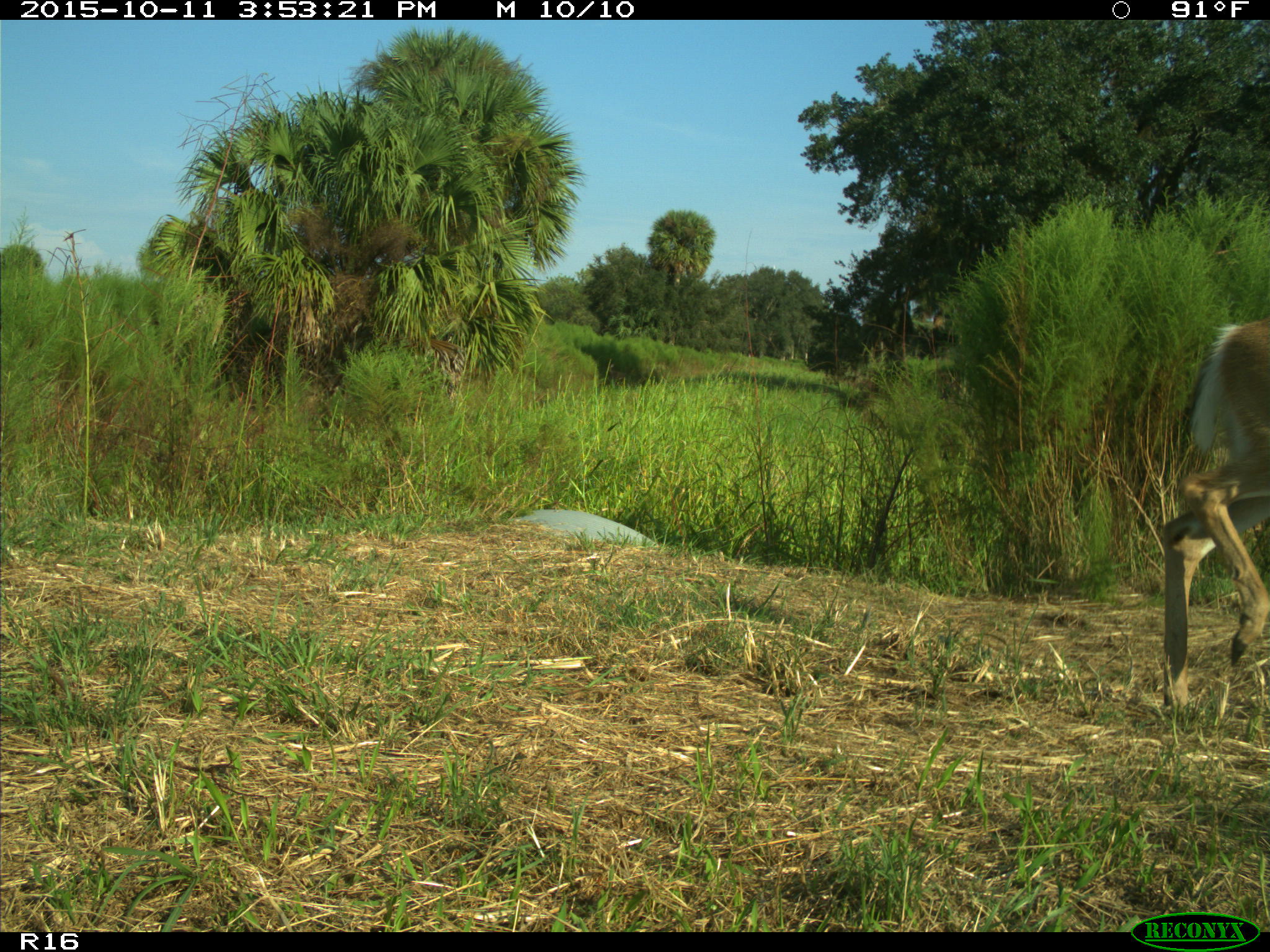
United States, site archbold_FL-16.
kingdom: Animalia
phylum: Chordata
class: Mammalia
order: Artiodactyla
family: Cervidae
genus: Odocoileus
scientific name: Odocoileus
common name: deer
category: unidentified deer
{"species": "unidentified deer (deer) (Odocoileus)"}